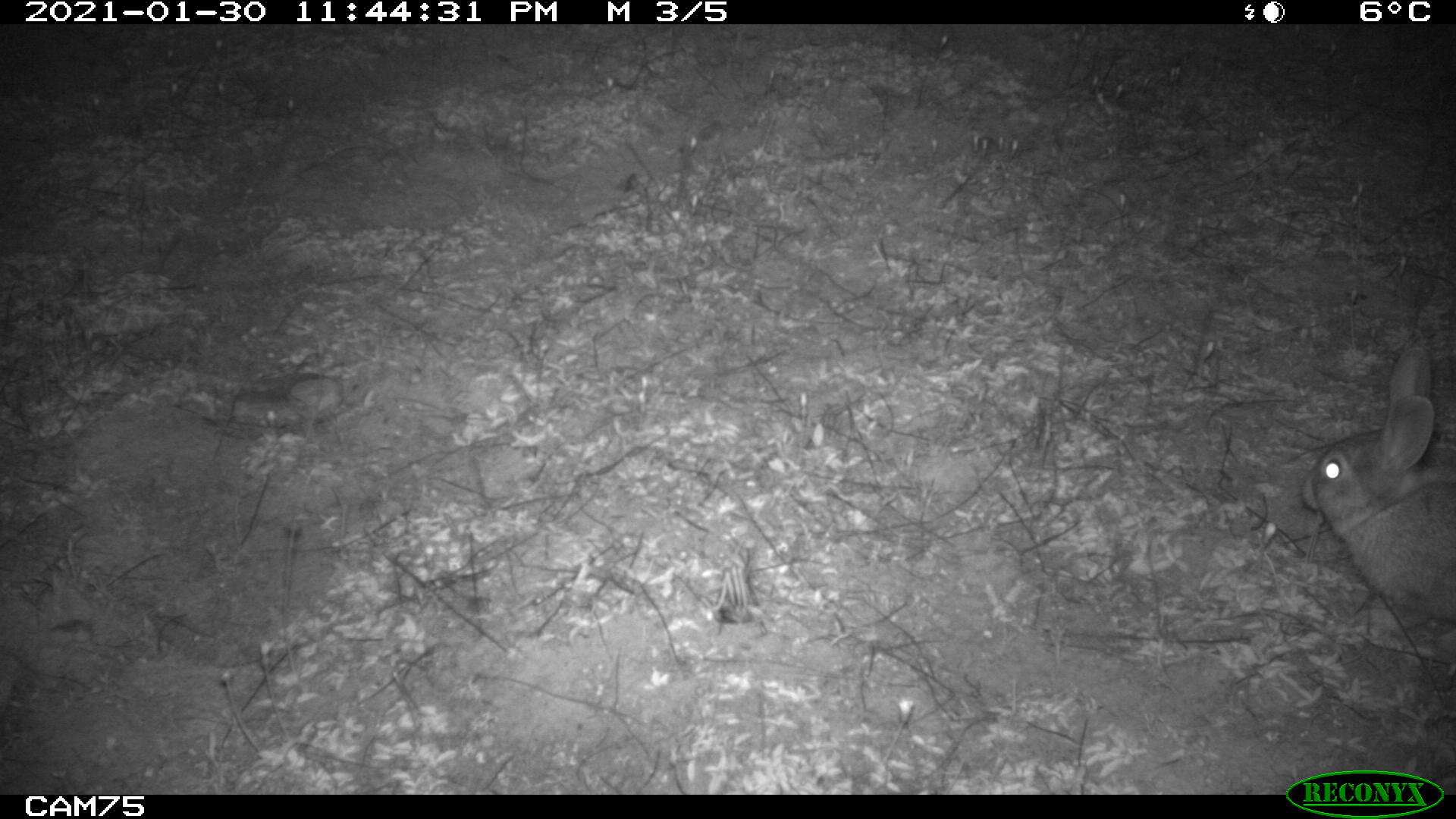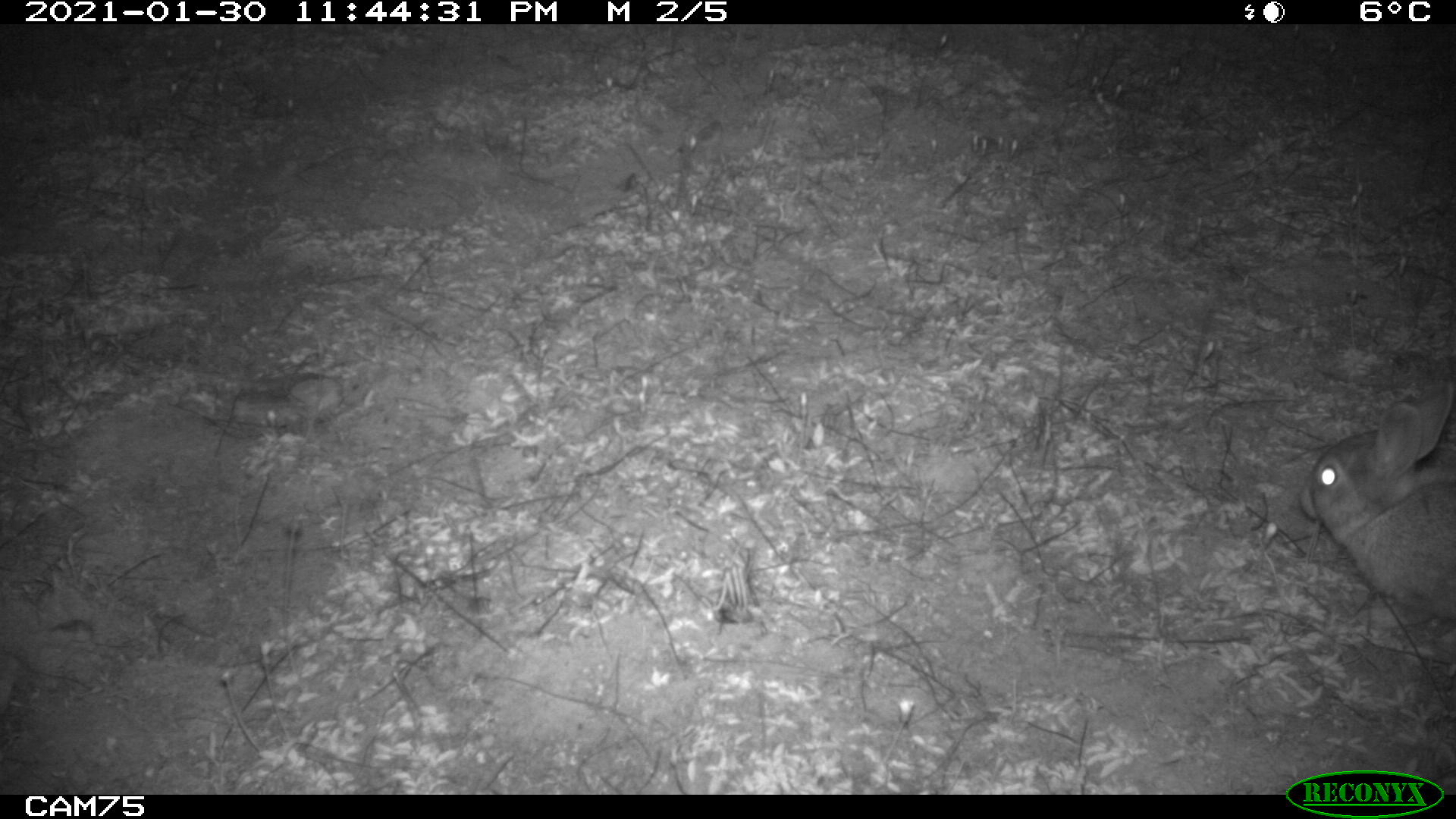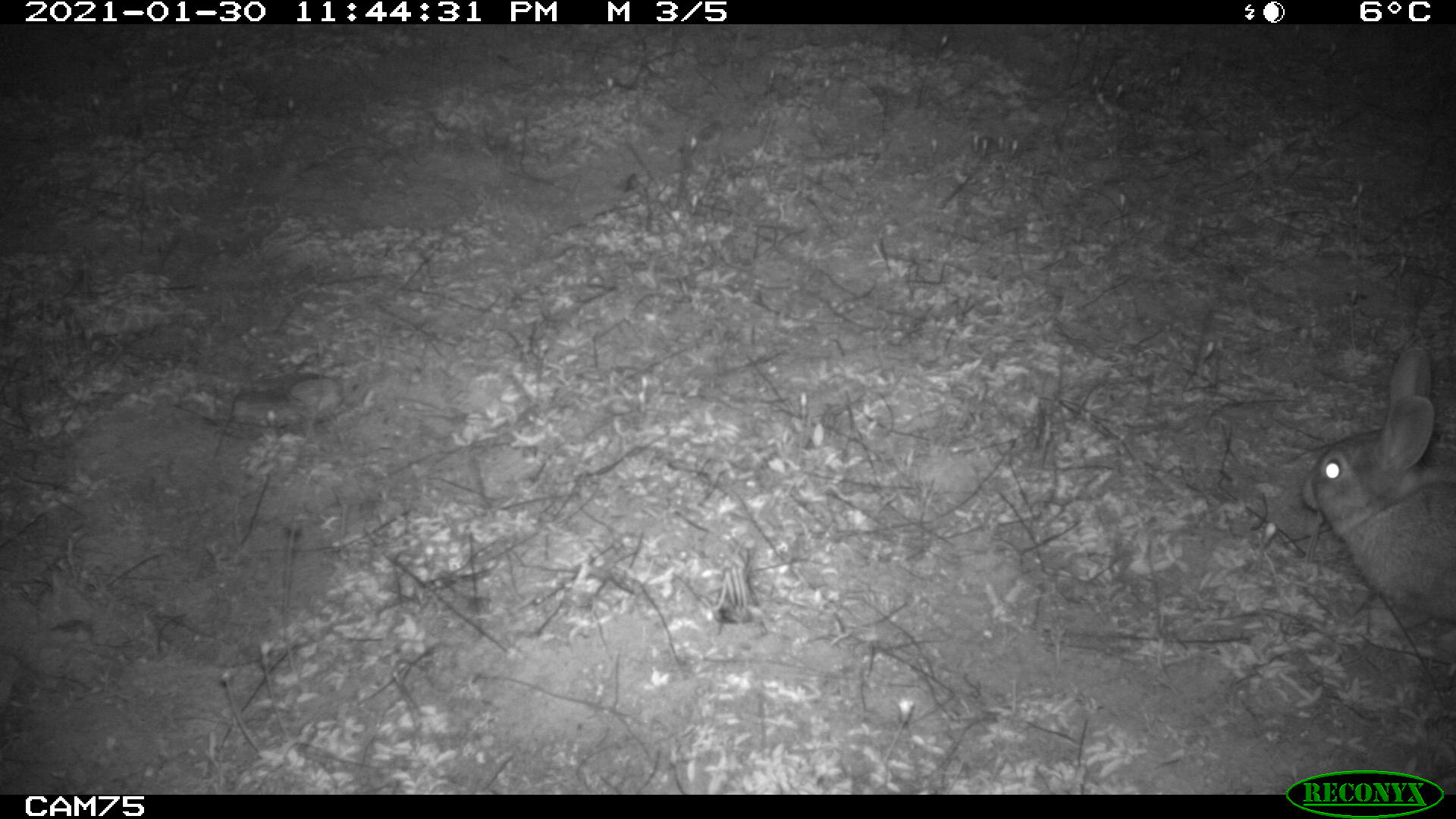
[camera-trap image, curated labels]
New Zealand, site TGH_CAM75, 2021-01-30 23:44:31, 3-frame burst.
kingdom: Animalia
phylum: Chordata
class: Mammalia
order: Lagomorpha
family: Leporidae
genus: Oryctolagus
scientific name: Oryctolagus cuniculus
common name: european rabbit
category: rabbit